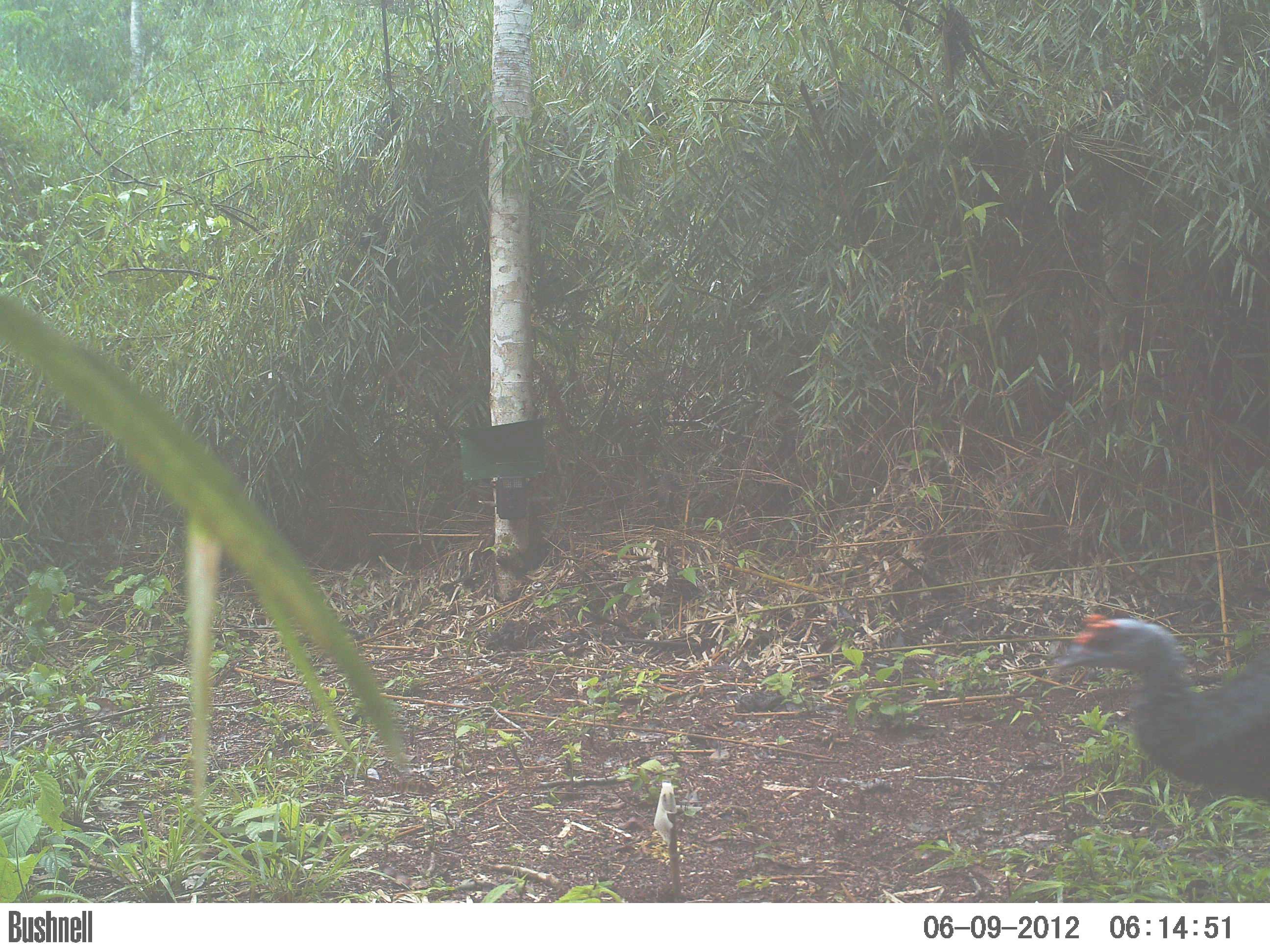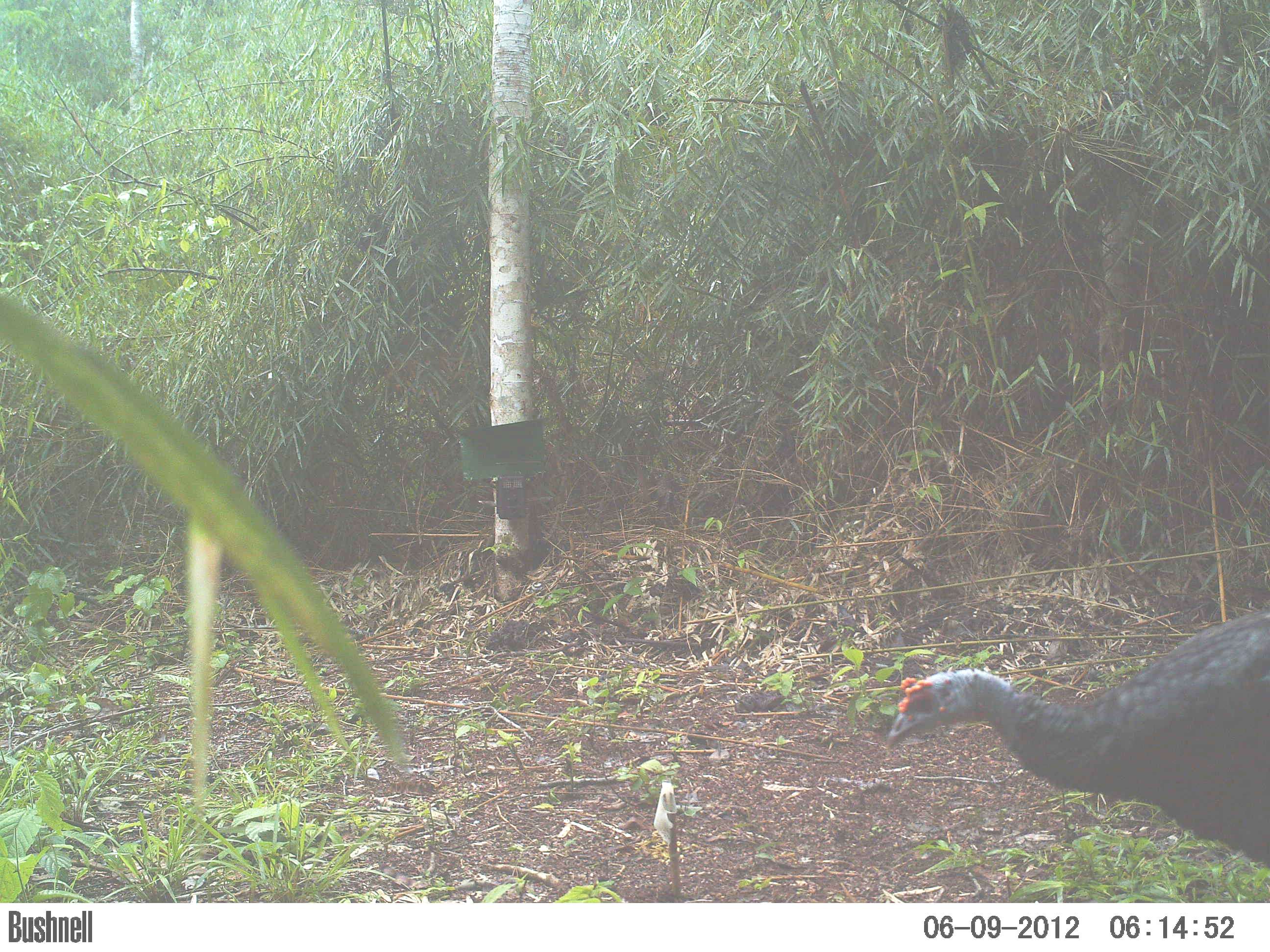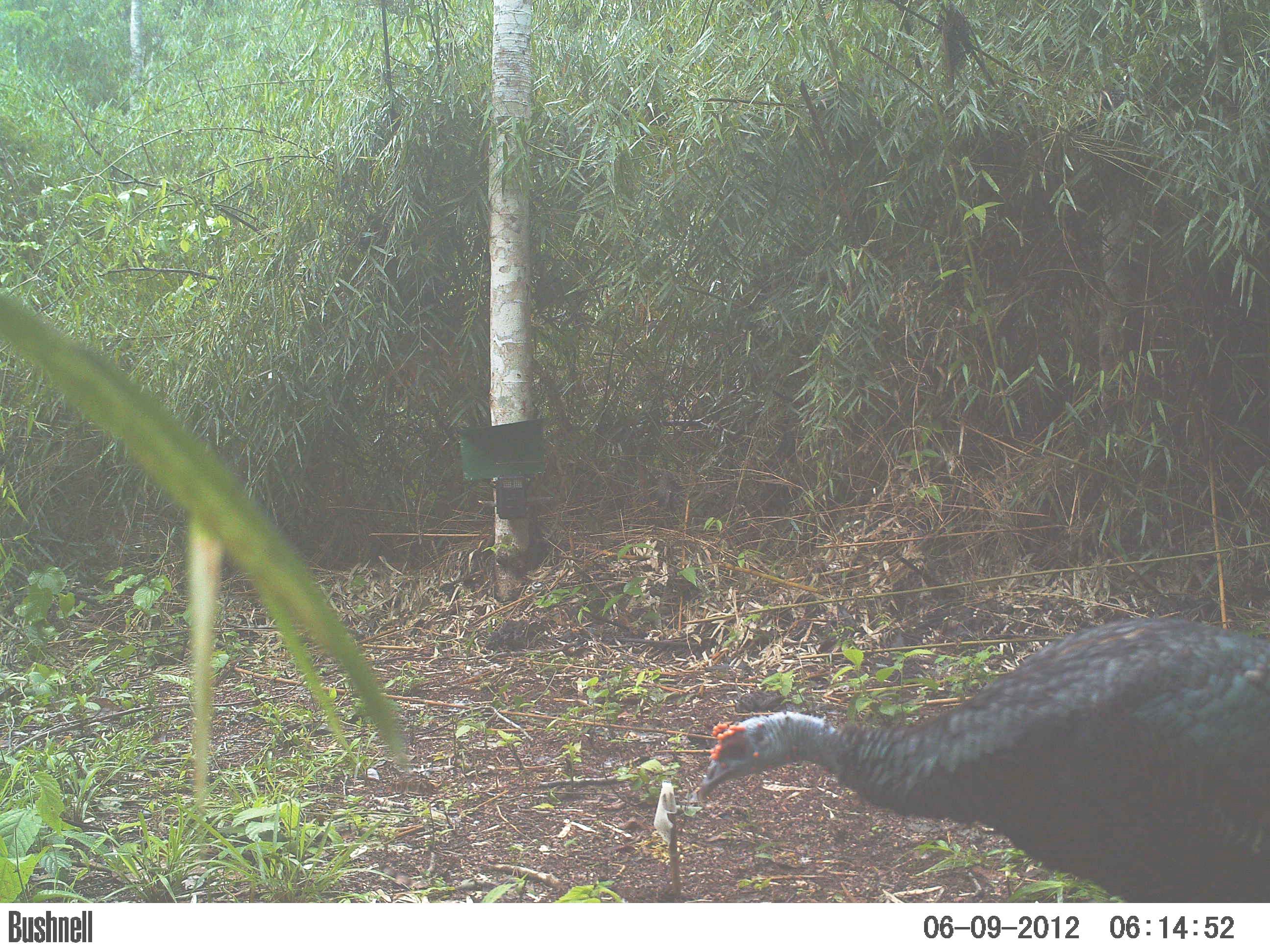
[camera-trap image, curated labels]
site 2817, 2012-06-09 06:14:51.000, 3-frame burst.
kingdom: Animalia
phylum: Chordata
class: Aves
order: Galliformes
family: Phasianidae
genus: Meleagris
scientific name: Meleagris ocellata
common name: ocellated turkey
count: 1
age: adult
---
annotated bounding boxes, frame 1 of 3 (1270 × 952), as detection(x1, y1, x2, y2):
meleagris ocellata: detection(1055, 613, 1270, 804)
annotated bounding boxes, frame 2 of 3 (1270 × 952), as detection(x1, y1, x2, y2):
meleagris ocellata: detection(885, 606, 1270, 869)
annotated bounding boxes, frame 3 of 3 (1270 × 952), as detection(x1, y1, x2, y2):
meleagris ocellata: detection(699, 615, 1270, 902)